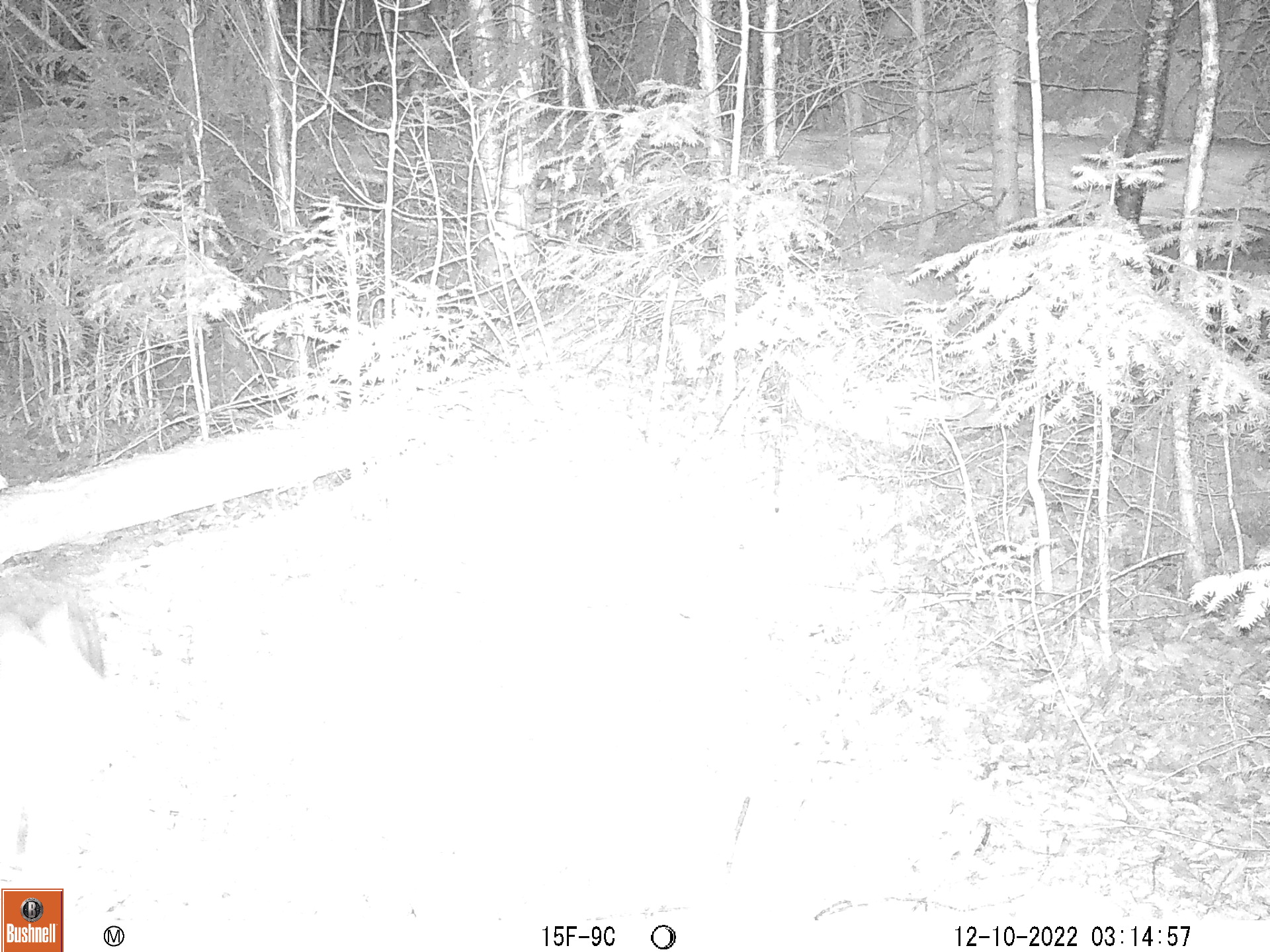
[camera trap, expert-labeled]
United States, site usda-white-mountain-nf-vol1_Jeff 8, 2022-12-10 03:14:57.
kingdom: Animalia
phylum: Chordata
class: Mammalia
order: Carnivora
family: Canidae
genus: Canis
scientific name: Canis latrans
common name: coyote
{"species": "coyote (Canis latrans)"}